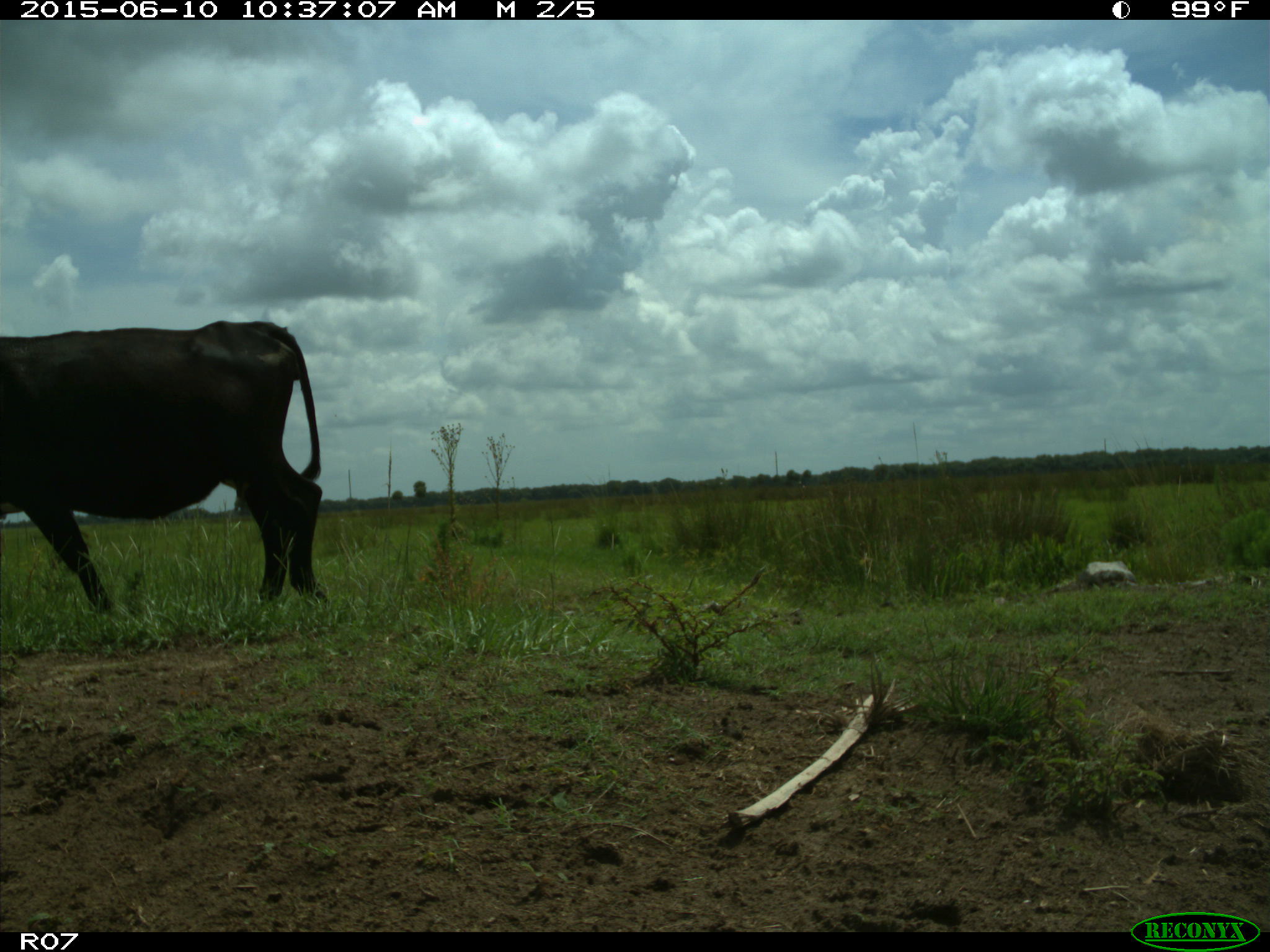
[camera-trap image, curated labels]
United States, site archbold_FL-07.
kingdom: Animalia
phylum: Chordata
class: Mammalia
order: Artiodactyla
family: Bovidae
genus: Bos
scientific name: Bos taurus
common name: domestic cow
Bos taurus (domestic cow).